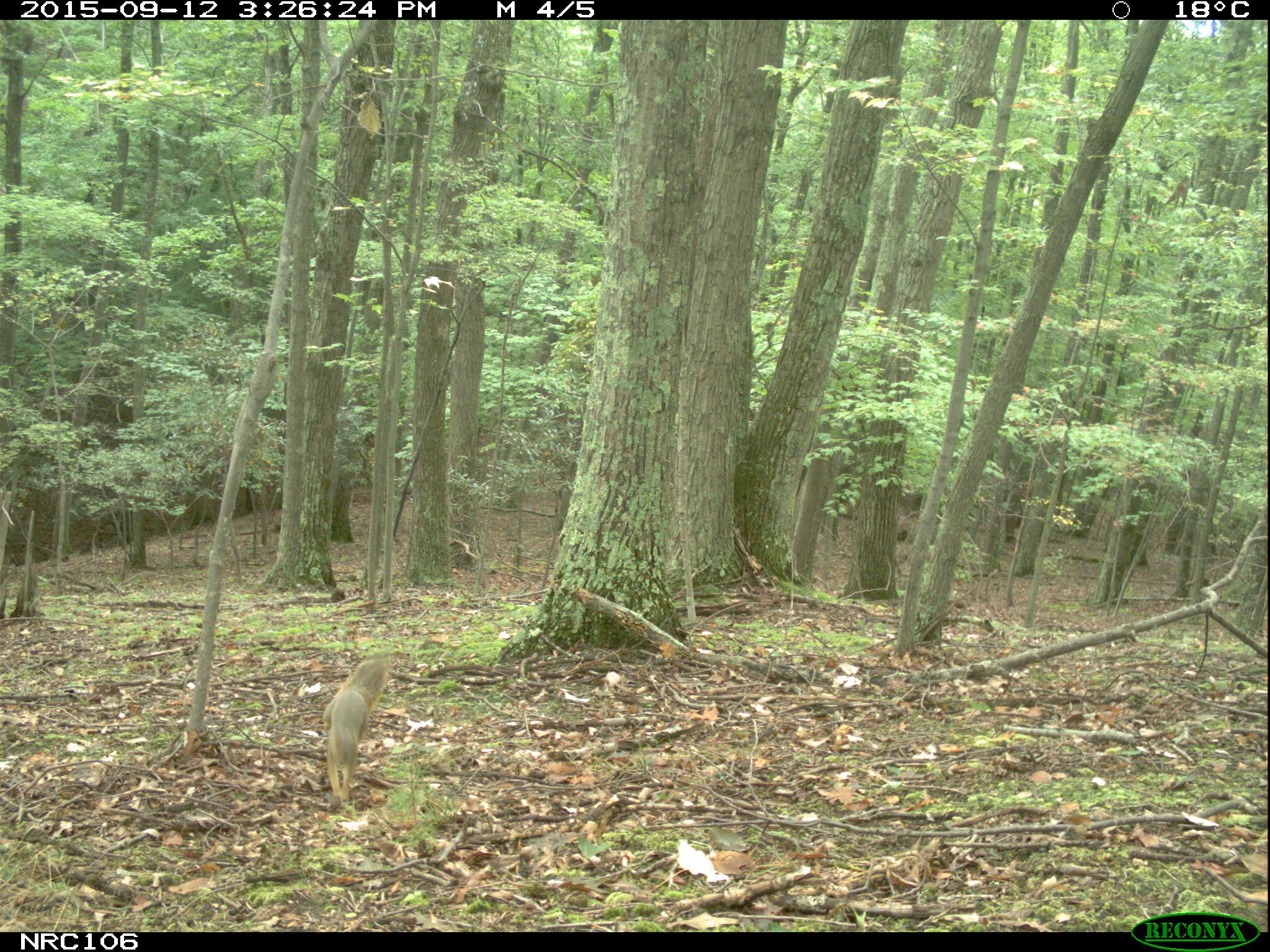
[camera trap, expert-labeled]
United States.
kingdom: Animalia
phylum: Chordata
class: Mammalia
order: Rodentia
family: Sciuridae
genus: Sciurus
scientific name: Sciurus niger cinereus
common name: eastern fox squirrel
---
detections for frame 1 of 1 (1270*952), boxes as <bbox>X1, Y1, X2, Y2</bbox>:
Eastern Fox Squirrel: <bbox>312, 652, 395, 804</bbox>